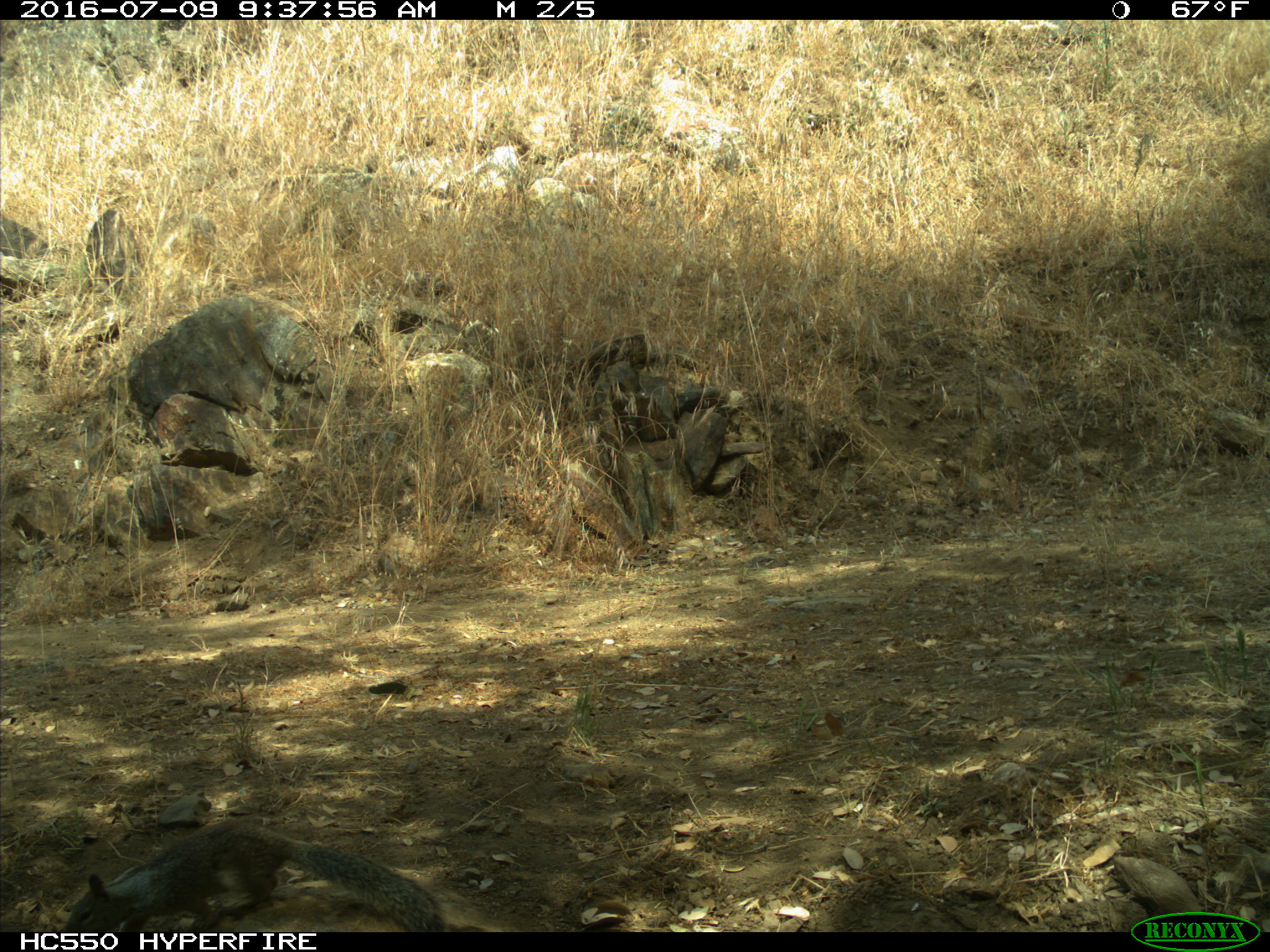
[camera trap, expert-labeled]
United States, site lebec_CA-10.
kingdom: Animalia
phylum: Chordata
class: Mammalia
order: Rodentia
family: Sciuridae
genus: Otospermophilus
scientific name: Otospermophilus beecheyi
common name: california ground squirrel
Otospermophilus beecheyi (california ground squirrel).